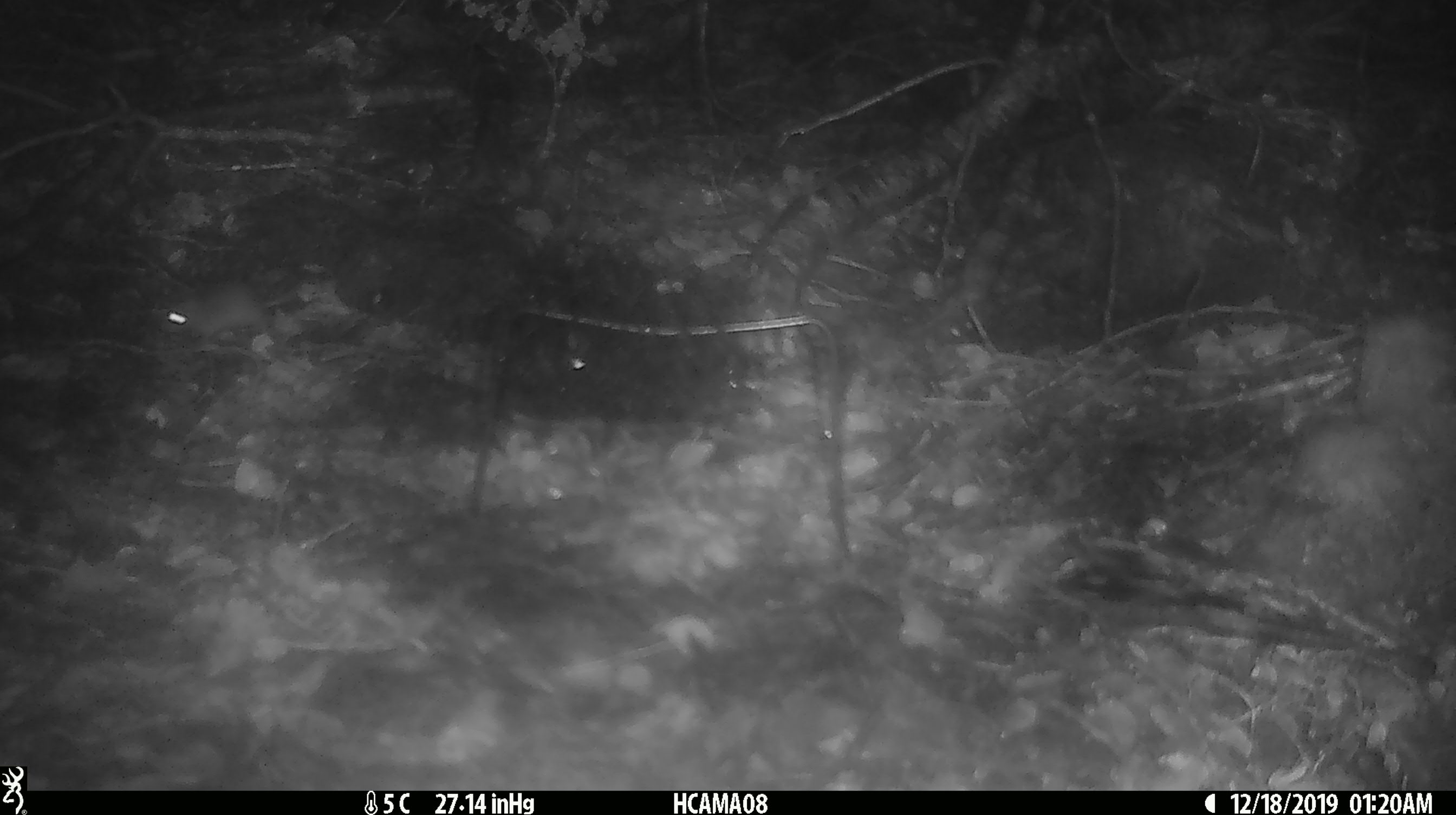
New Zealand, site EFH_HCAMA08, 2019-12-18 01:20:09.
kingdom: Animalia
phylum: Chordata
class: Mammalia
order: Rodentia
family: Muridae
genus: Mus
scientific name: Mus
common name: mouse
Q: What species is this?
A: Mouse (Mus).